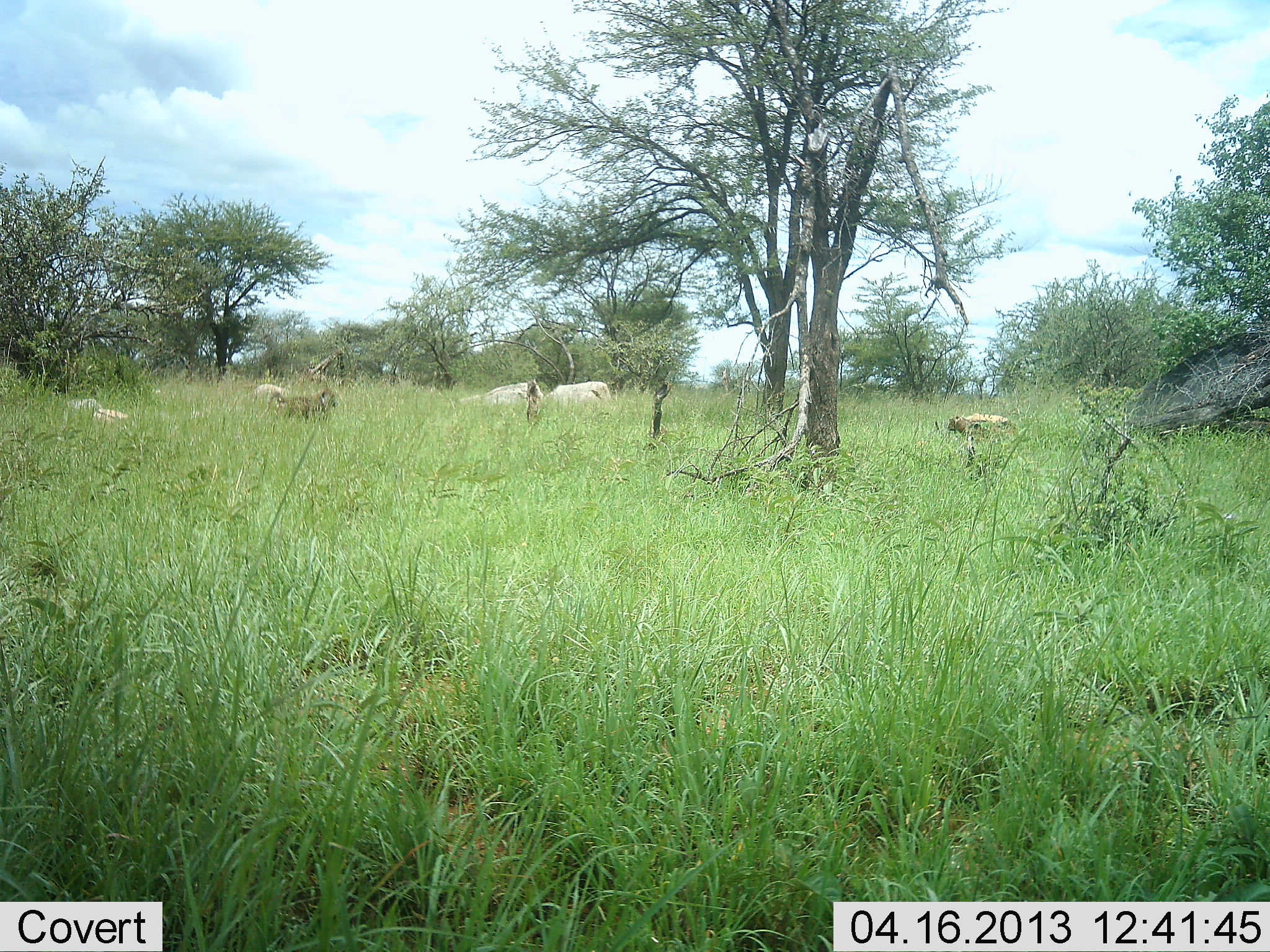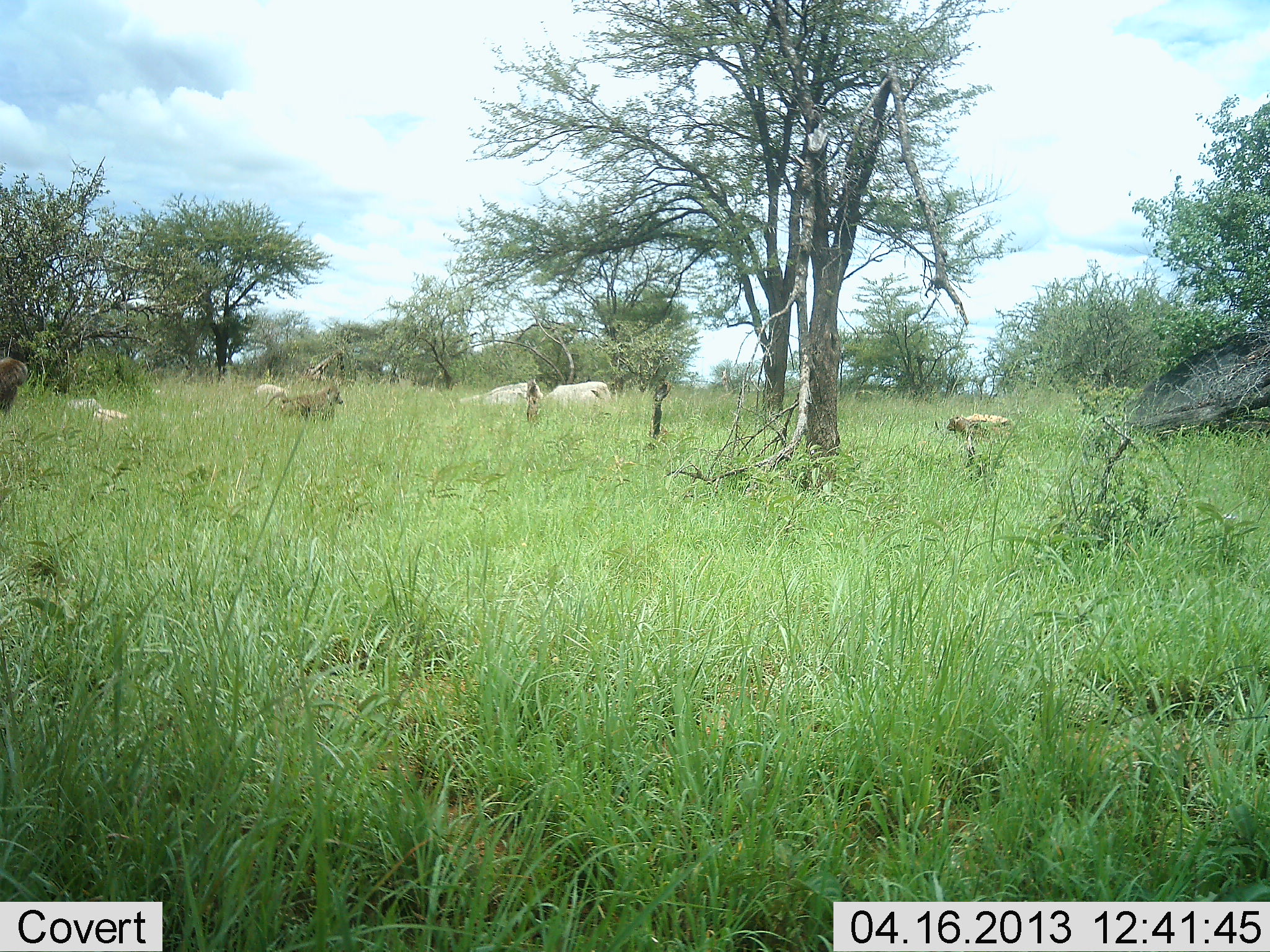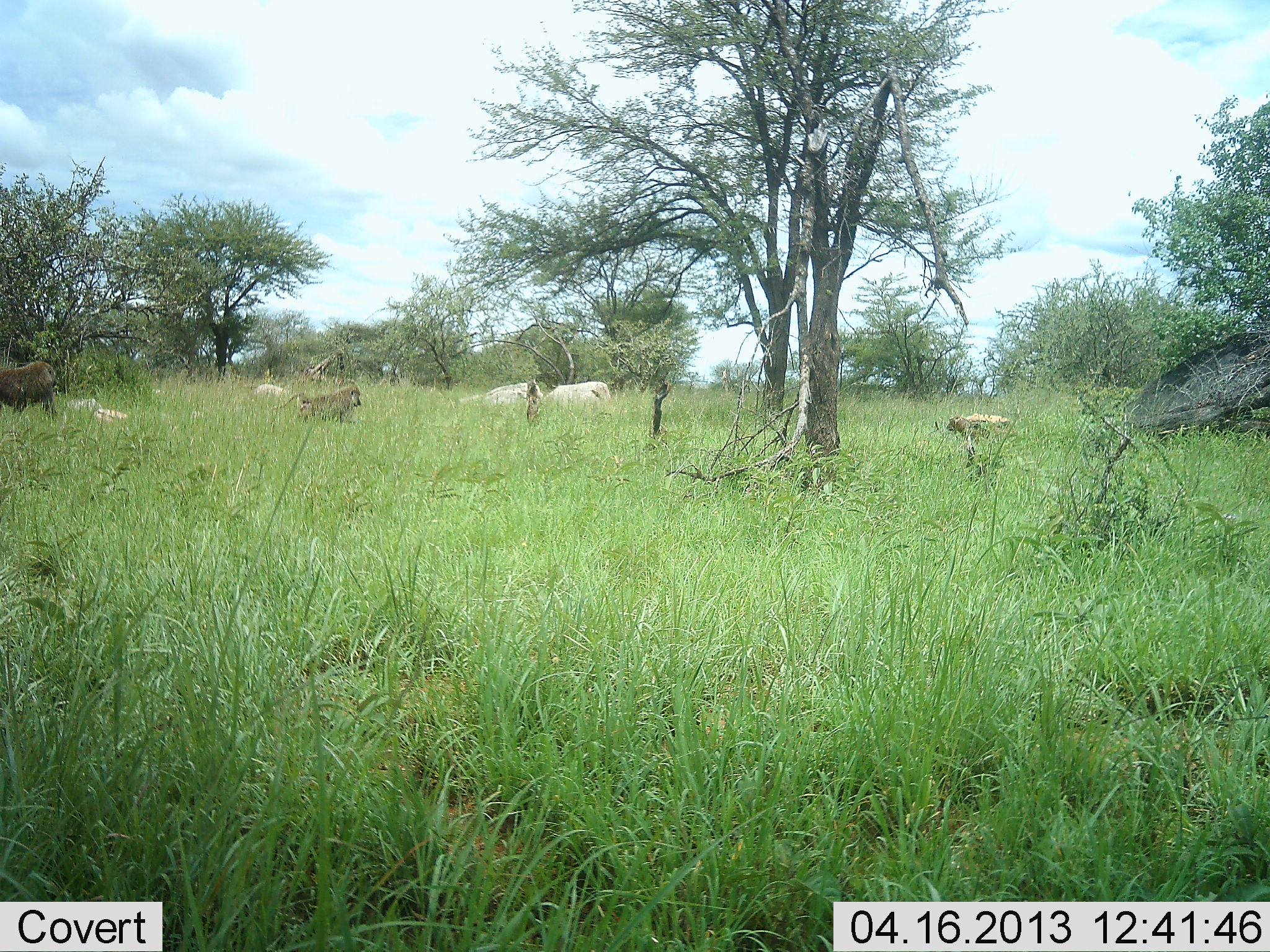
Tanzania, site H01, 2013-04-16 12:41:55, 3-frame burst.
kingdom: Animalia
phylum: Chordata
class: Mammalia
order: Primates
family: Cercopithecidae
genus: Papio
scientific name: Papio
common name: baboon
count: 2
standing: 9%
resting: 0%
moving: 91%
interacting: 0%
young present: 0%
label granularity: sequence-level